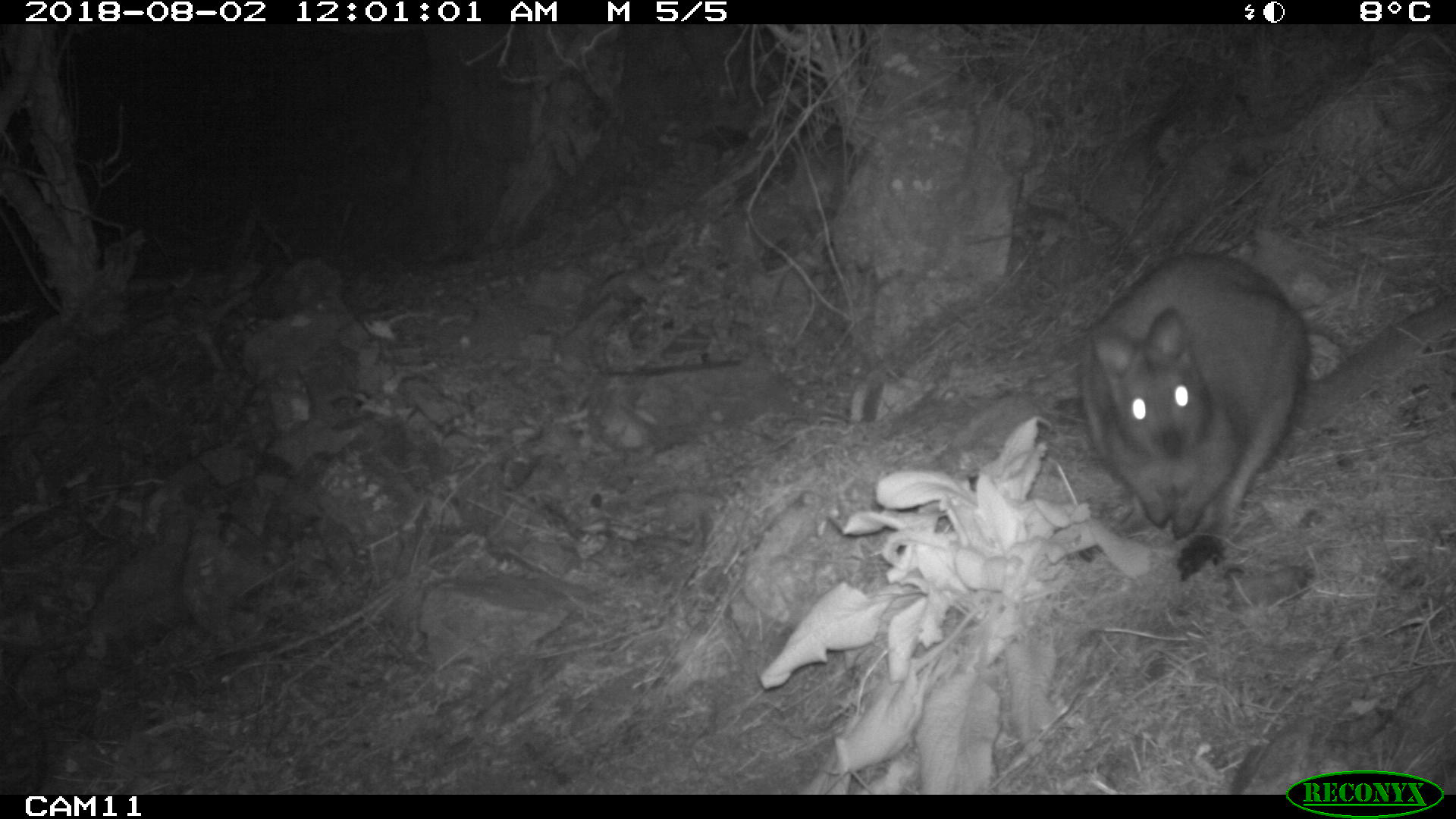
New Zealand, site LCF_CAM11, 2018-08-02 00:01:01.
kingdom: Animalia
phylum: Chordata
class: Mammalia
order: Diprotodontia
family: Macropodidae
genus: Notamacropus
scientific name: Notamacropus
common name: wallaby